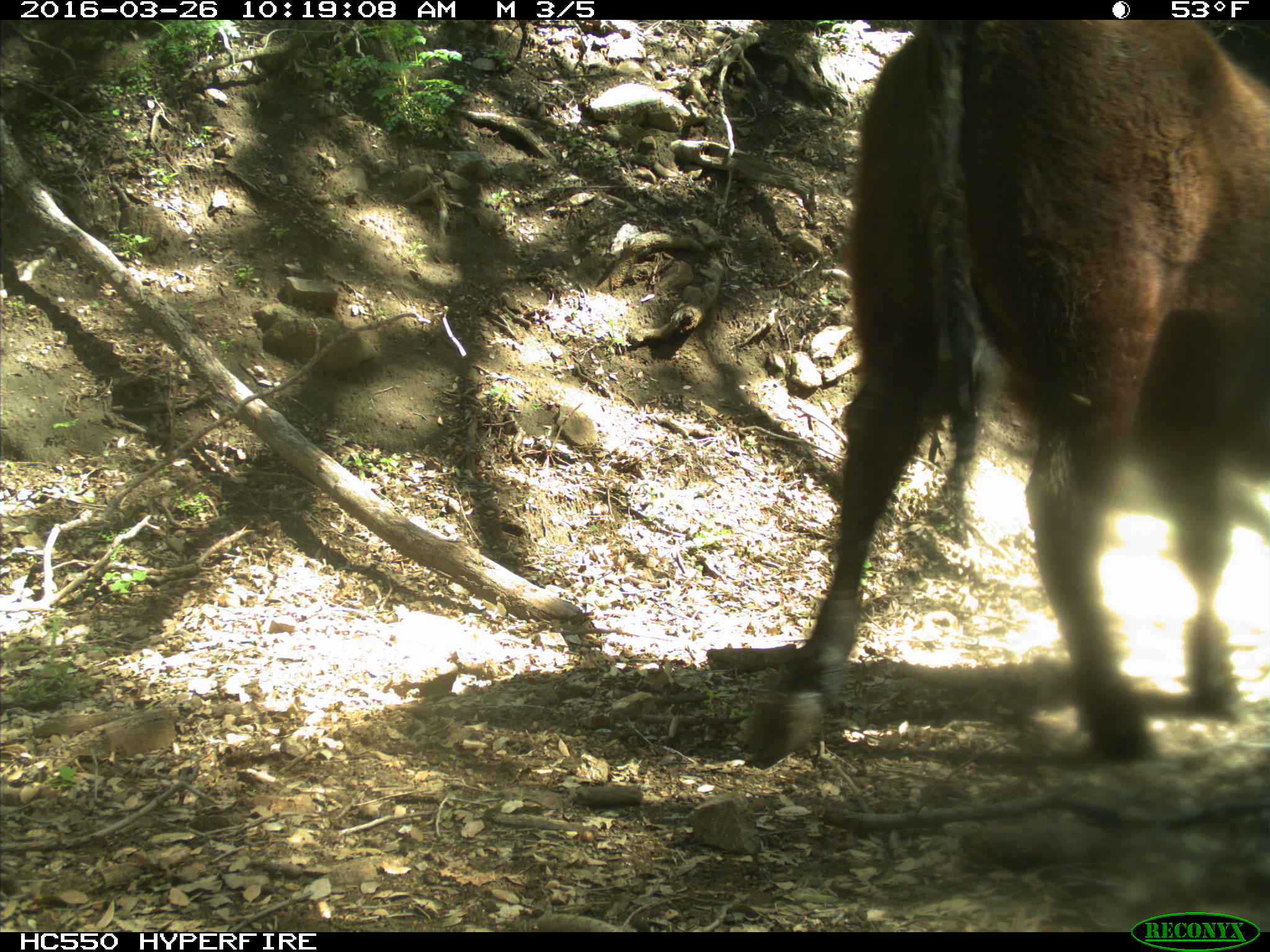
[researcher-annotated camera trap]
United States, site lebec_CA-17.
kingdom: Animalia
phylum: Chordata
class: Mammalia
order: Artiodactyla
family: Bovidae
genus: Bos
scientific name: Bos taurus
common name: domestic cow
Bos taurus (domestic cow).